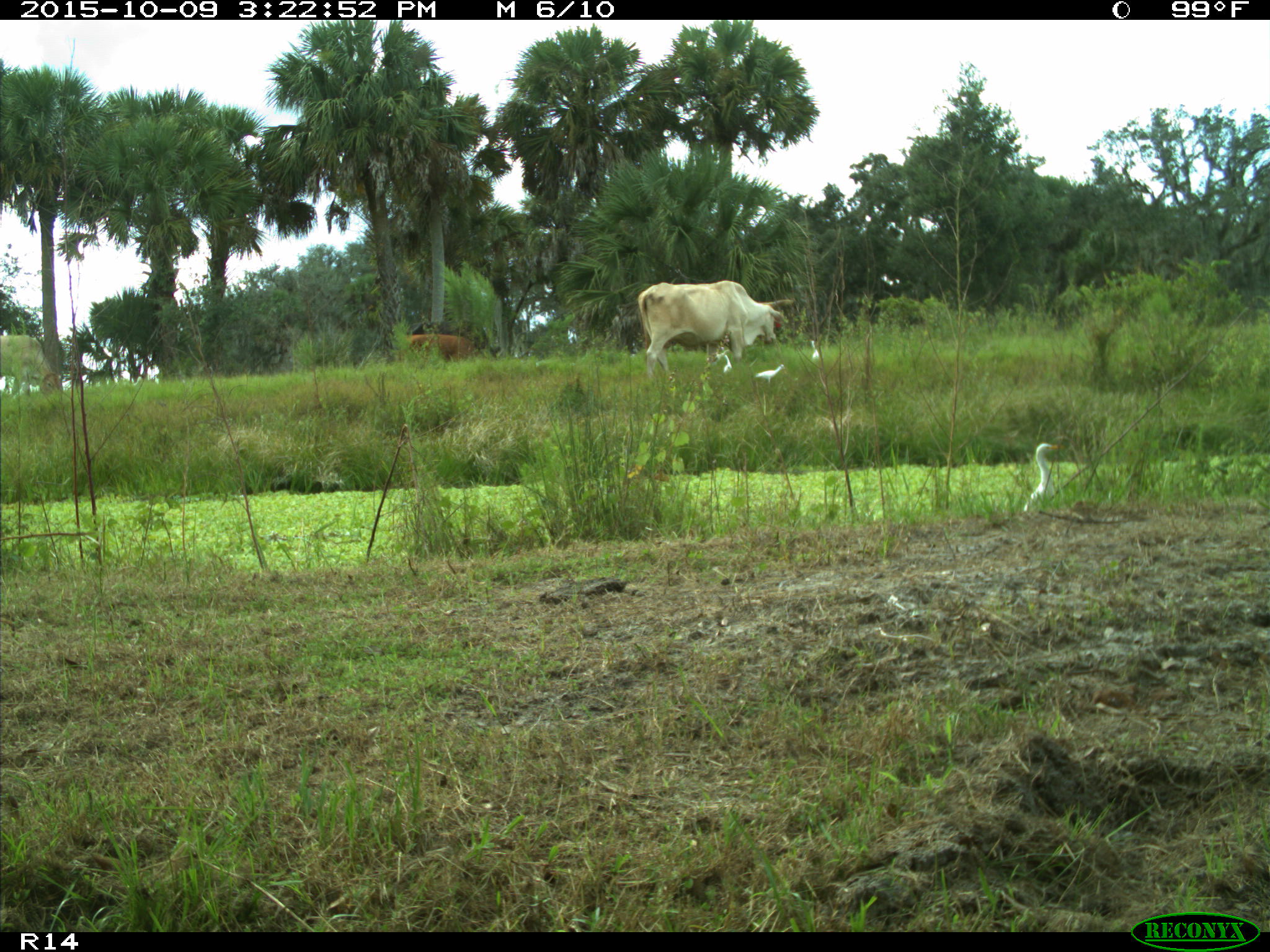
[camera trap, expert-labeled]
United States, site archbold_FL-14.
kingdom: Animalia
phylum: Chordata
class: Mammalia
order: Artiodactyla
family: Bovidae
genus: Bos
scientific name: Bos taurus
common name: domestic cow